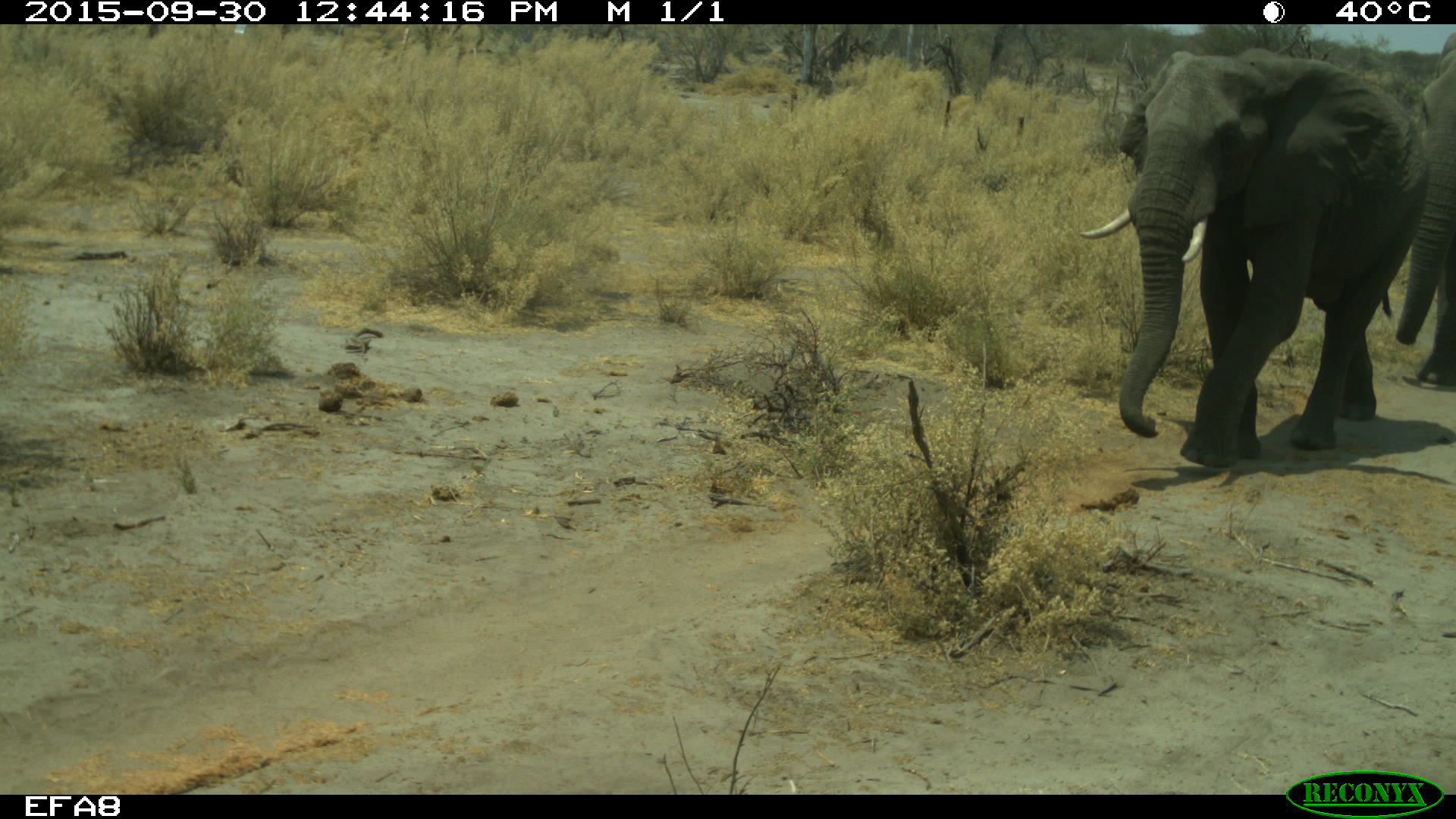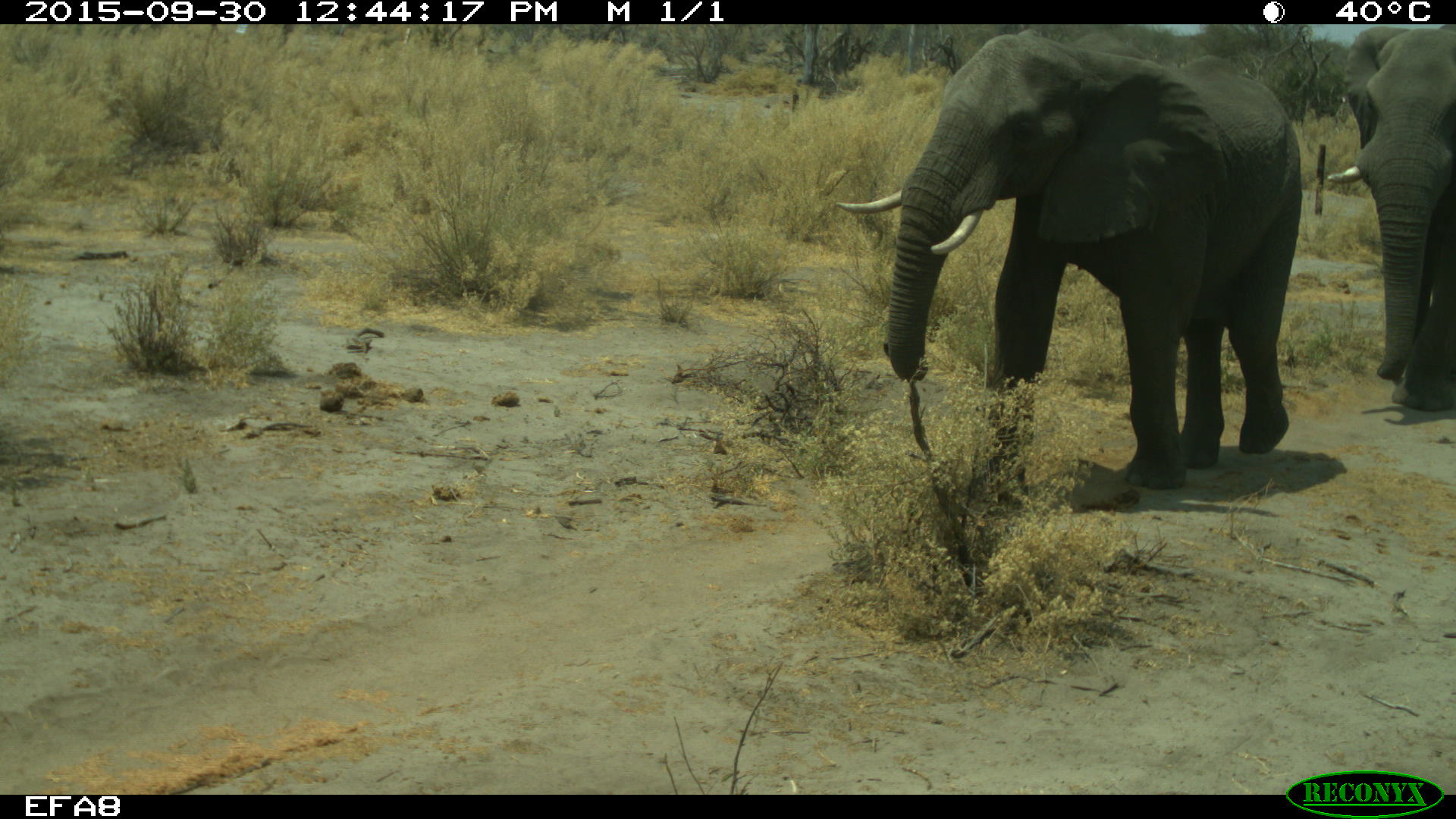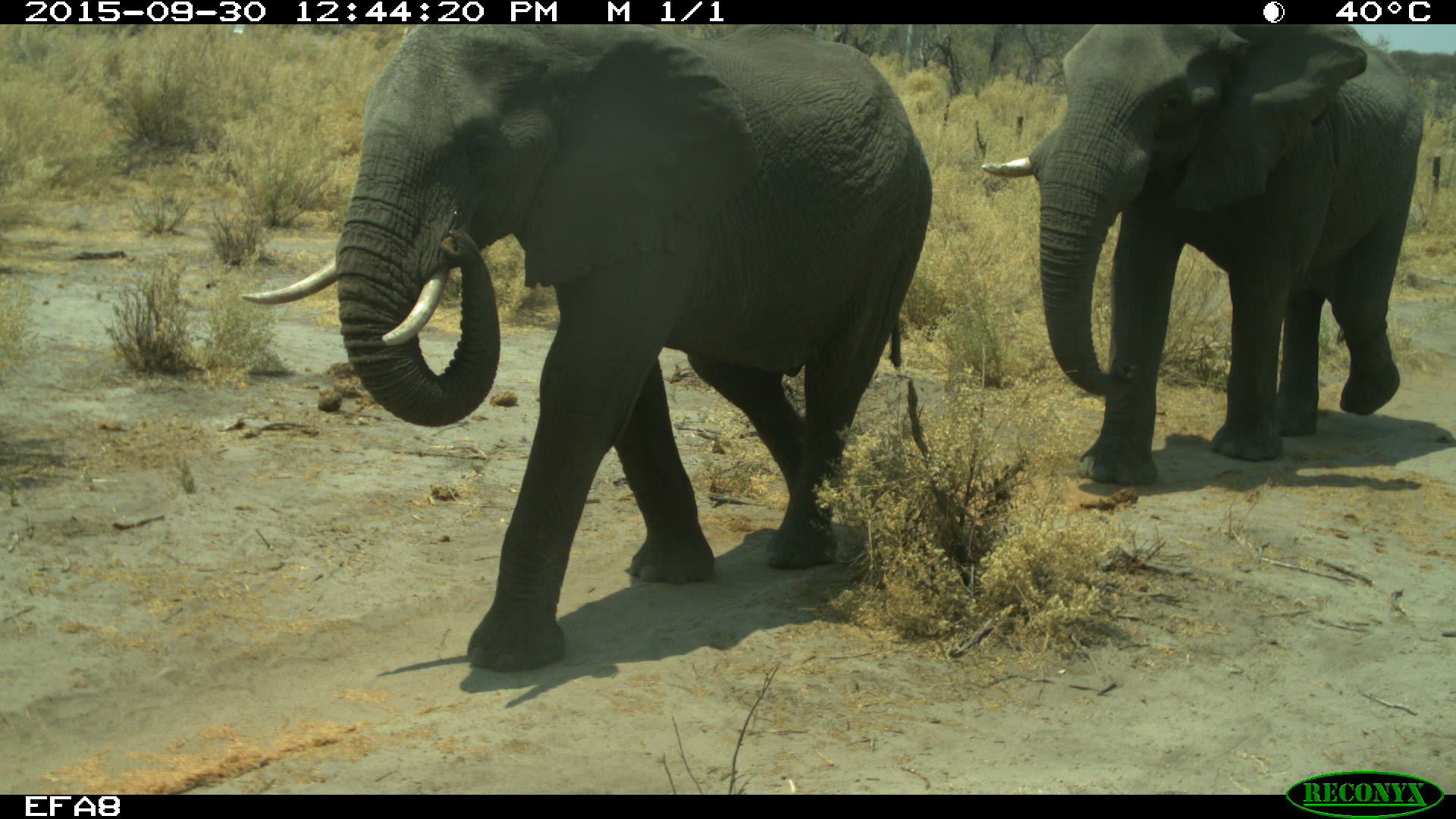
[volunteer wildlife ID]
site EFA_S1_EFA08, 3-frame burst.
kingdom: Animalia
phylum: Chordata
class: Mammalia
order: Proboscidea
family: Elephantidae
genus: Loxodonta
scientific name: Loxodonta africana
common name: african bush elephant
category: elephant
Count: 2.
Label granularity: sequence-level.